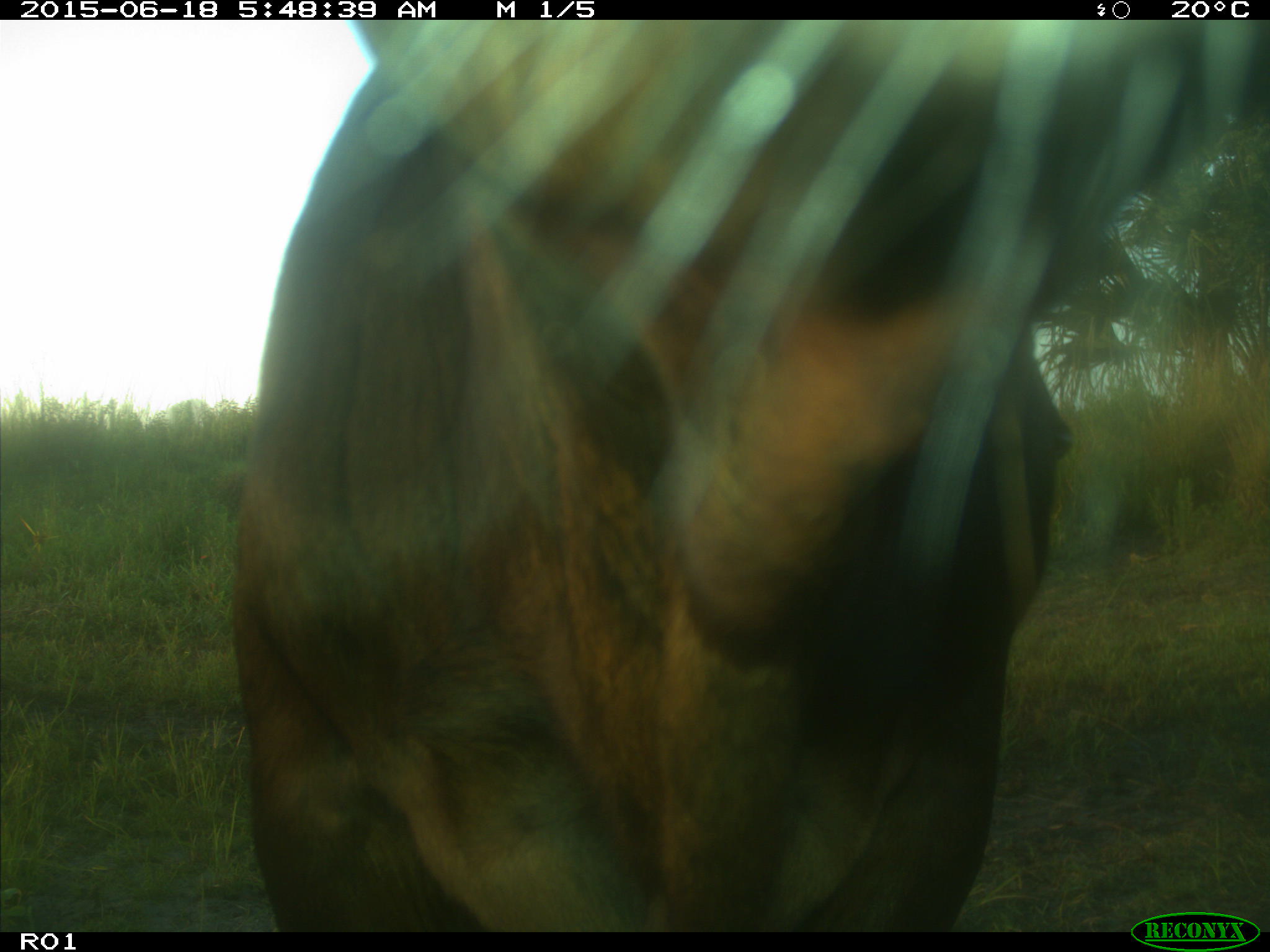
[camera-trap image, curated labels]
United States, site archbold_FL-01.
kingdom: Animalia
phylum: Chordata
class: Mammalia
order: Artiodactyla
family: Bovidae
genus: Bos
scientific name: Bos taurus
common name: domestic cow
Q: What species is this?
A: Bos taurus (domestic cow).